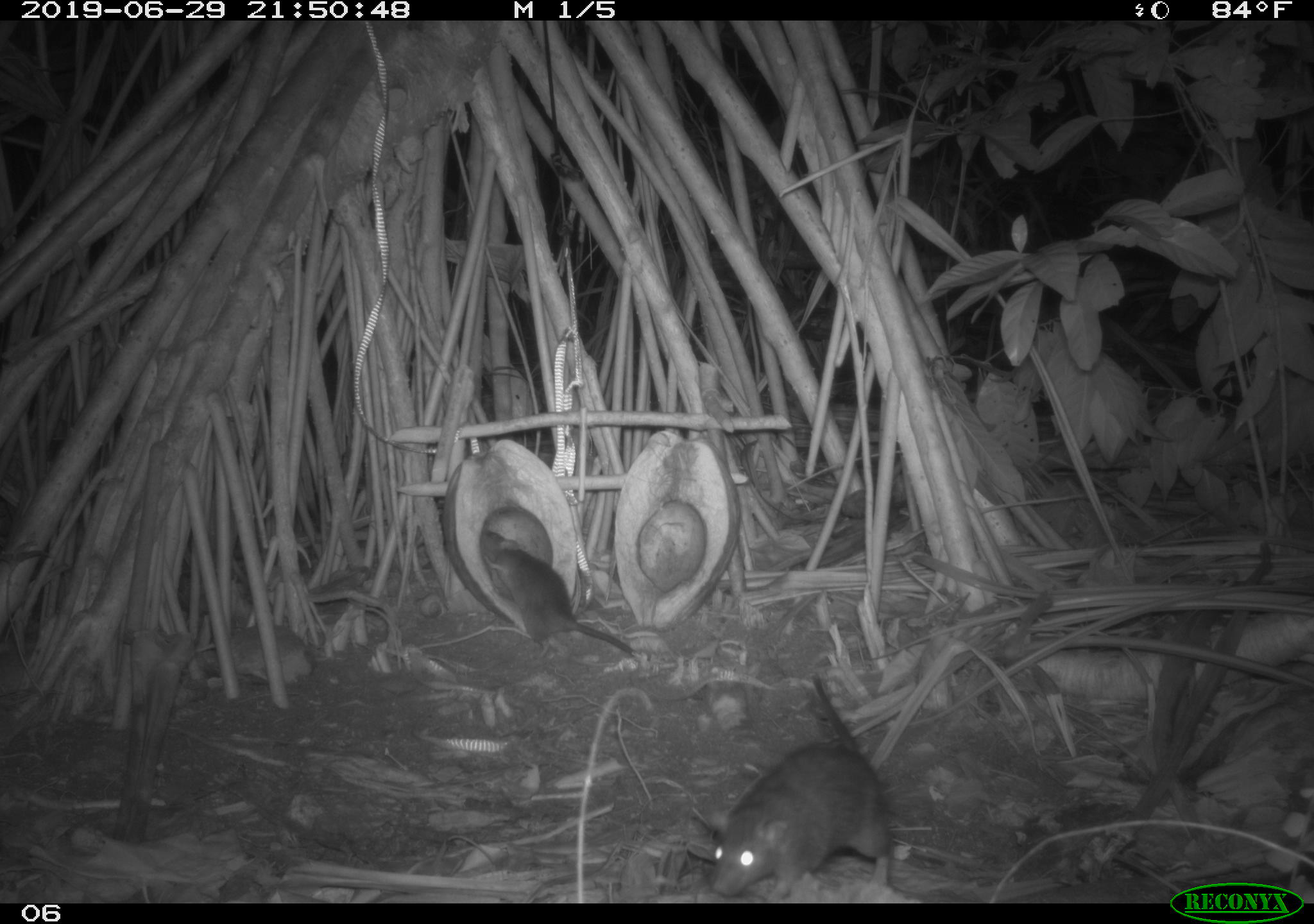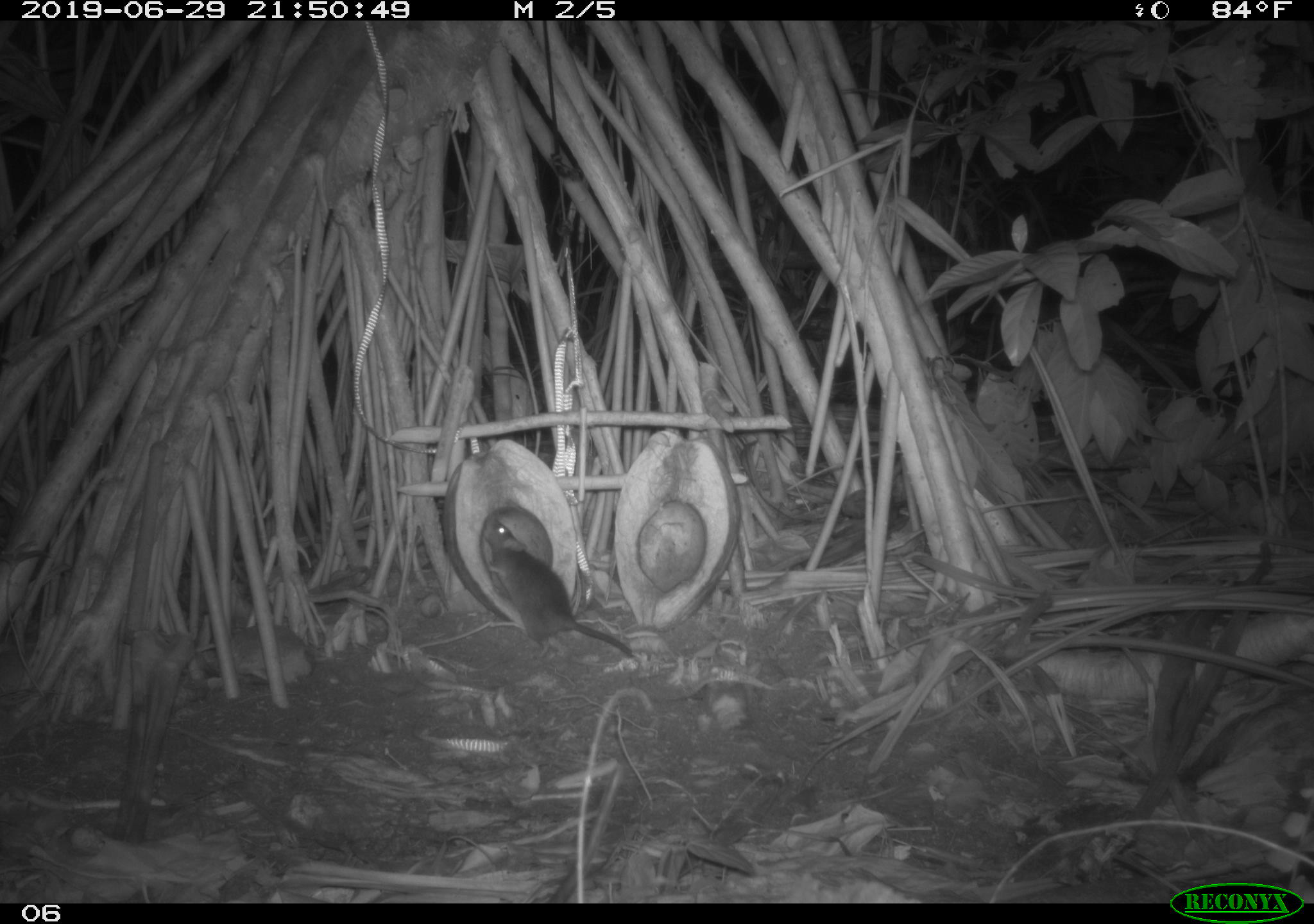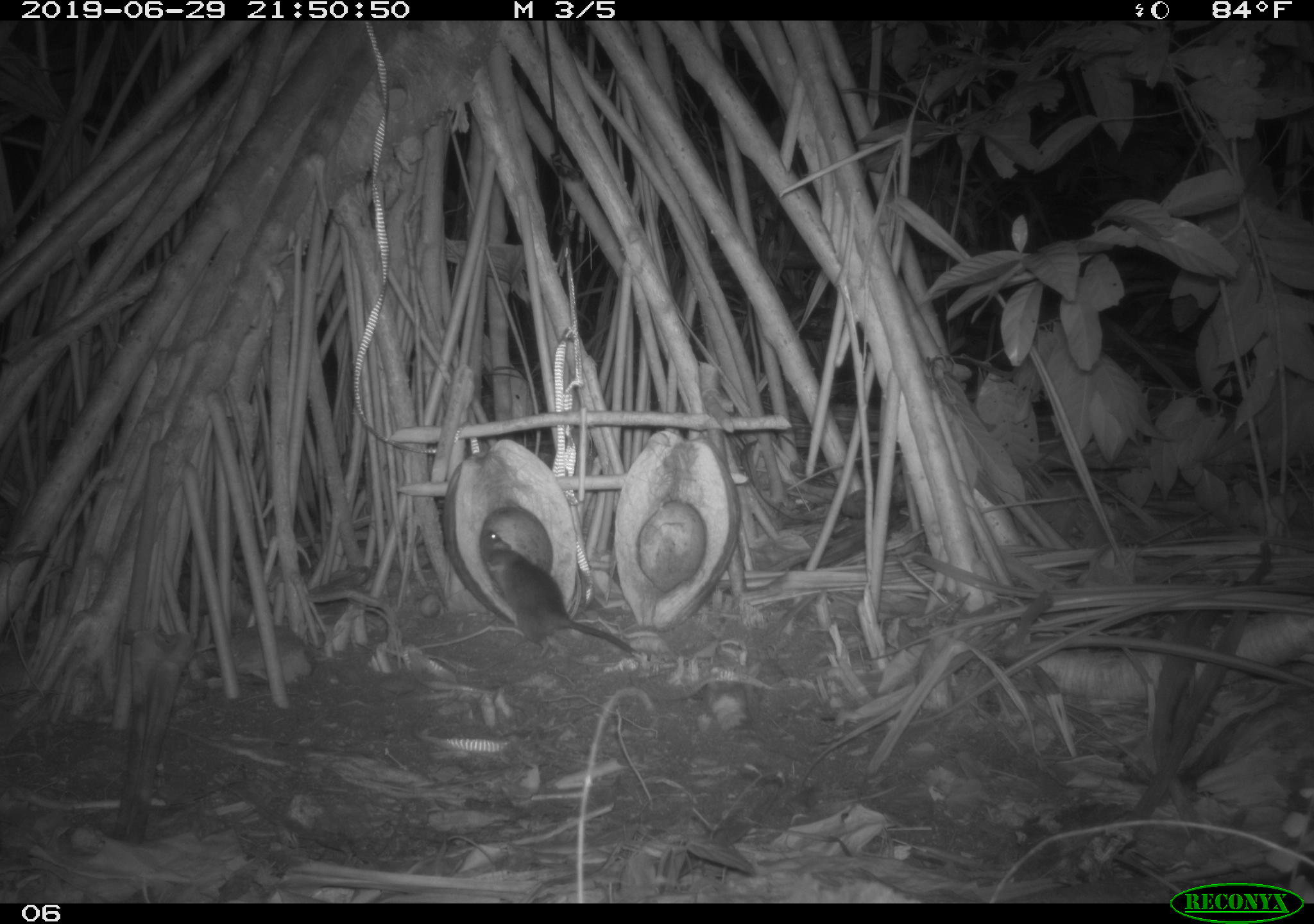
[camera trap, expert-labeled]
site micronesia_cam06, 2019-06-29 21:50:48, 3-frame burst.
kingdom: Animalia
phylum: Chordata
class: Mammalia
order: Rodentia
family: Muridae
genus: Rattus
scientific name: Rattus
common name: rat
Rat (Rattus).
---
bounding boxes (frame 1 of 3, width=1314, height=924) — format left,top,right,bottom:
rat: 694,667,900,899; 476,524,638,663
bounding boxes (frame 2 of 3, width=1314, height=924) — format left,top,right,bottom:
rat: 481,509,643,670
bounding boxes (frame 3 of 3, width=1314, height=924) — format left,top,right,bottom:
rat: 473,517,644,669